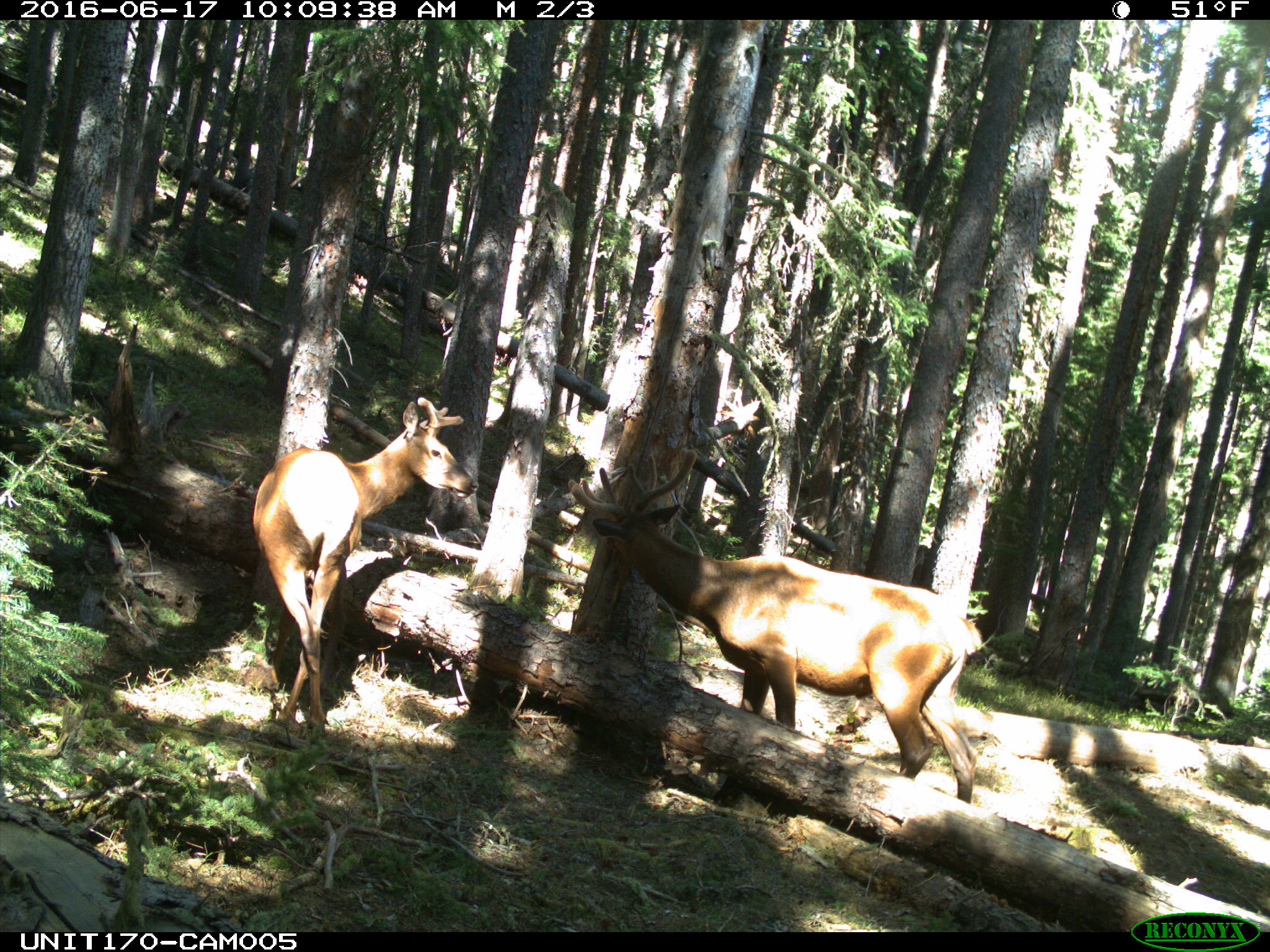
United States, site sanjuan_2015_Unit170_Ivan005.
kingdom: Animalia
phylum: Chordata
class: Mammalia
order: Artiodactyla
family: Cervidae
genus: Cervus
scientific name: Cervus elaphus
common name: red deer